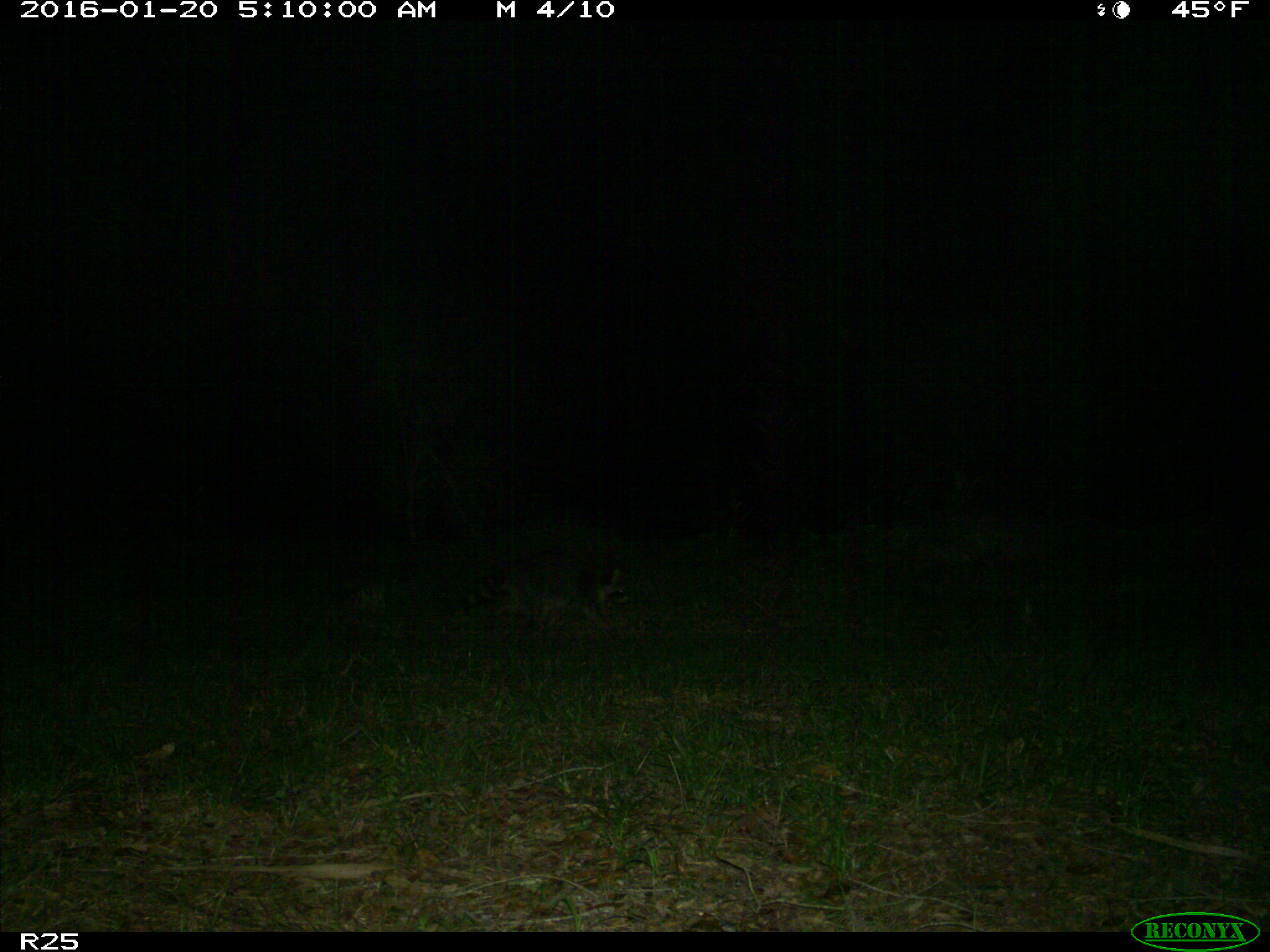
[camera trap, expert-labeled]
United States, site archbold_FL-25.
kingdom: Animalia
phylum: Chordata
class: Mammalia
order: Carnivora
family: Procyonidae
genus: Procyon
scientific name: Procyon lotor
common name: common raccoon